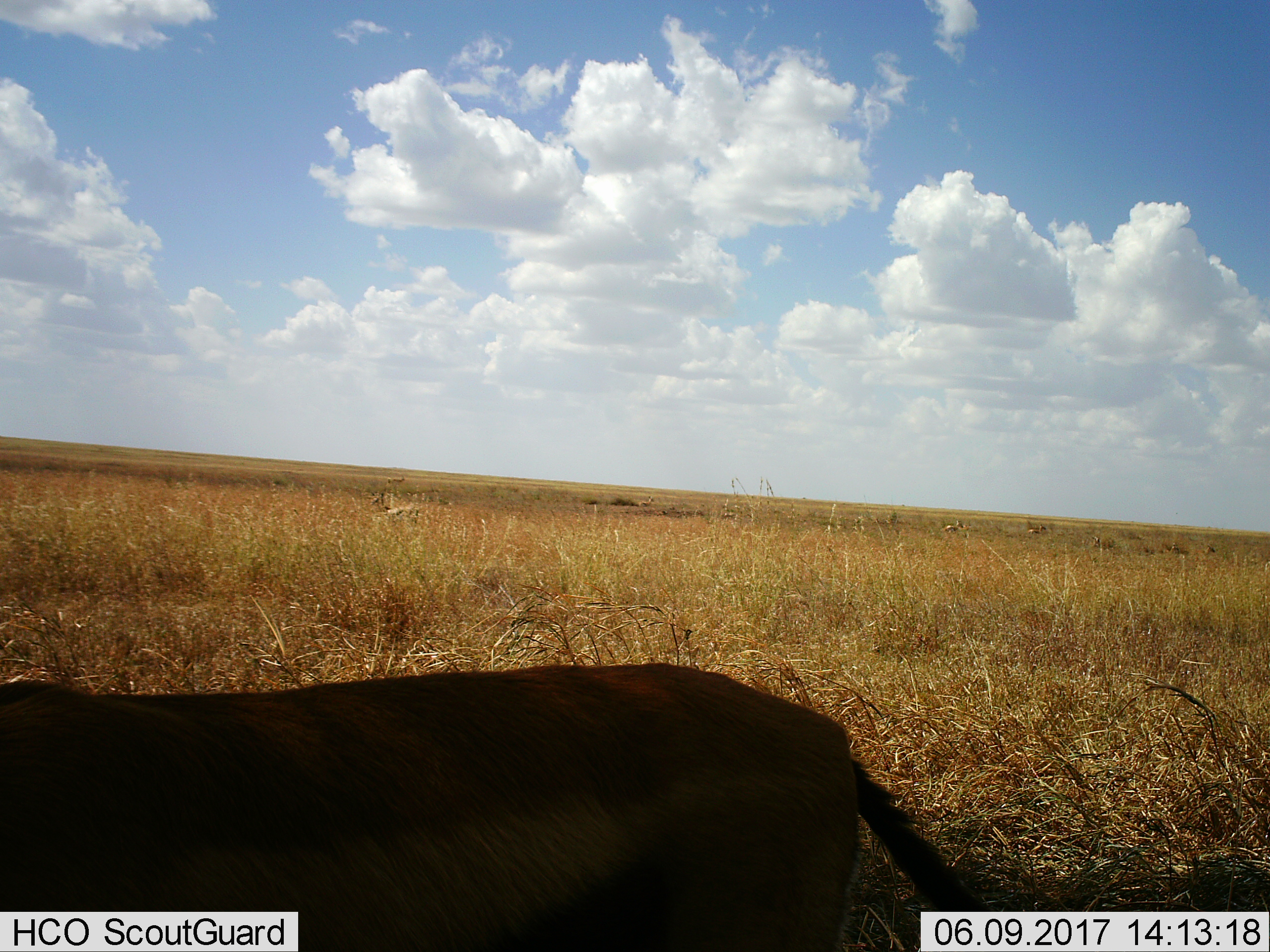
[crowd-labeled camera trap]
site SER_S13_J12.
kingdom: Animalia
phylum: Chordata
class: Mammalia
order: Artiodactyla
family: Bovidae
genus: Eudorcas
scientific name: Eudorcas thomsonii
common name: thomson's gazelle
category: gazellethomsons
Gazellethomsons (thomson's gazelle) (Eudorcas thomsonii), count 7. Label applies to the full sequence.